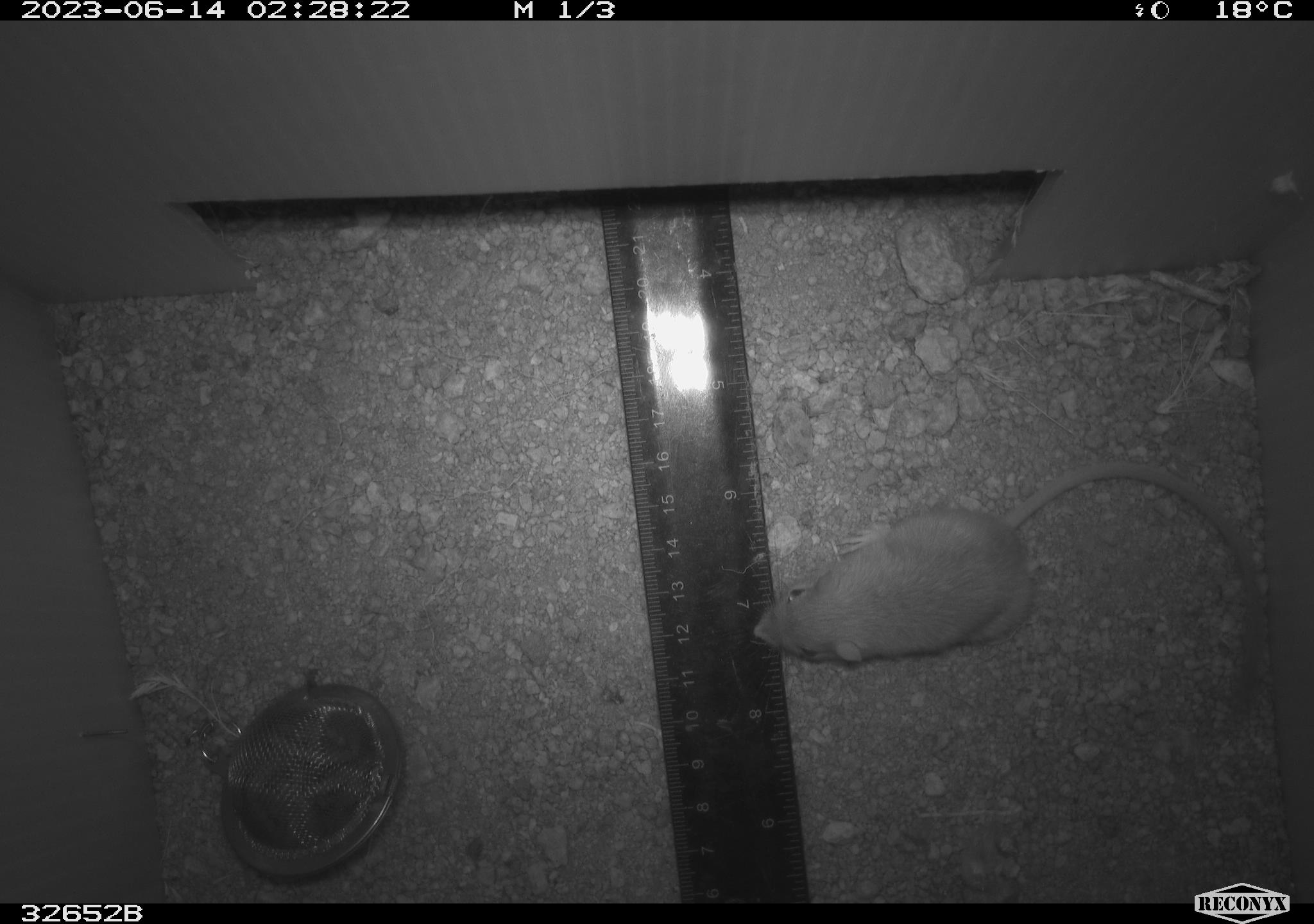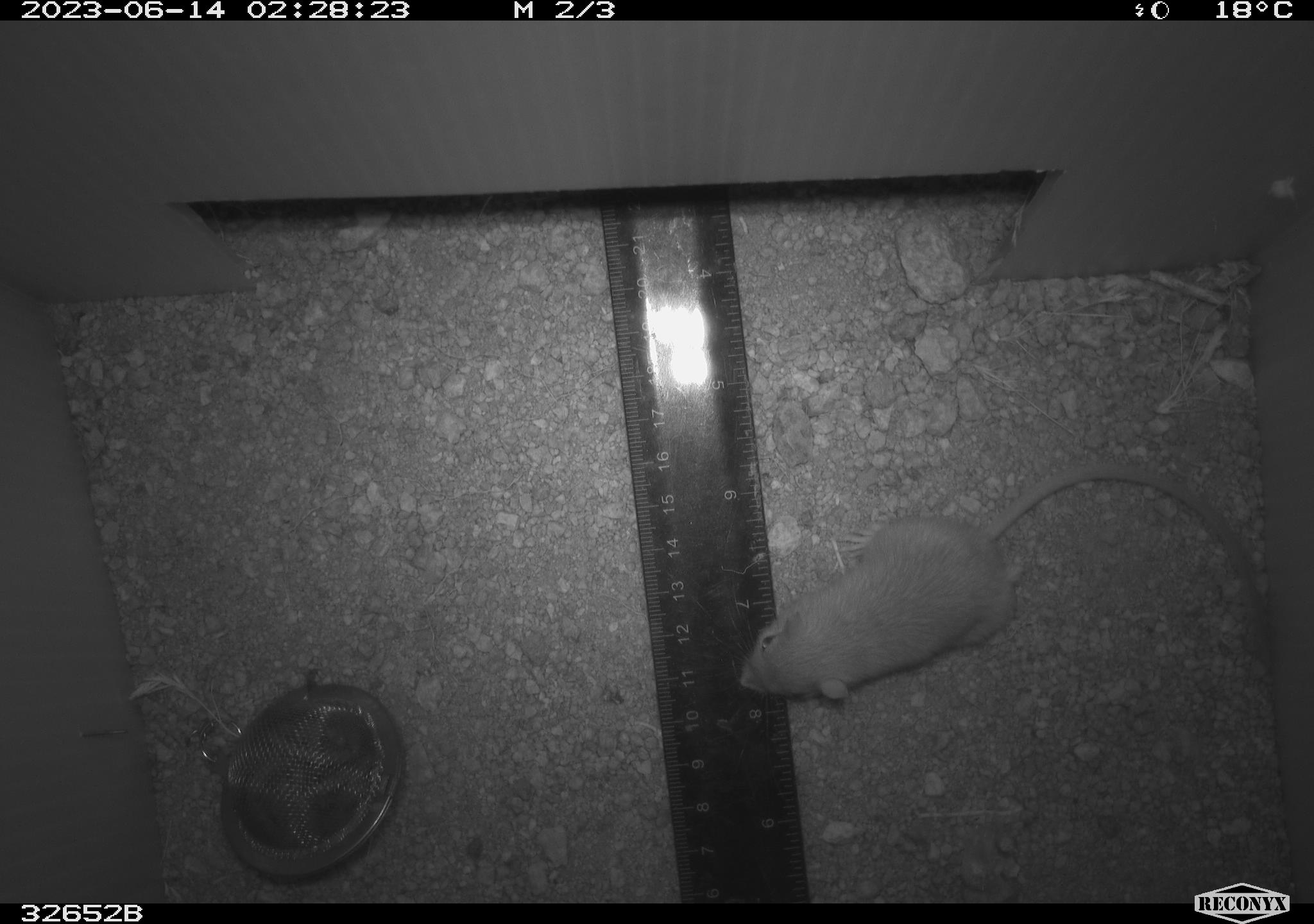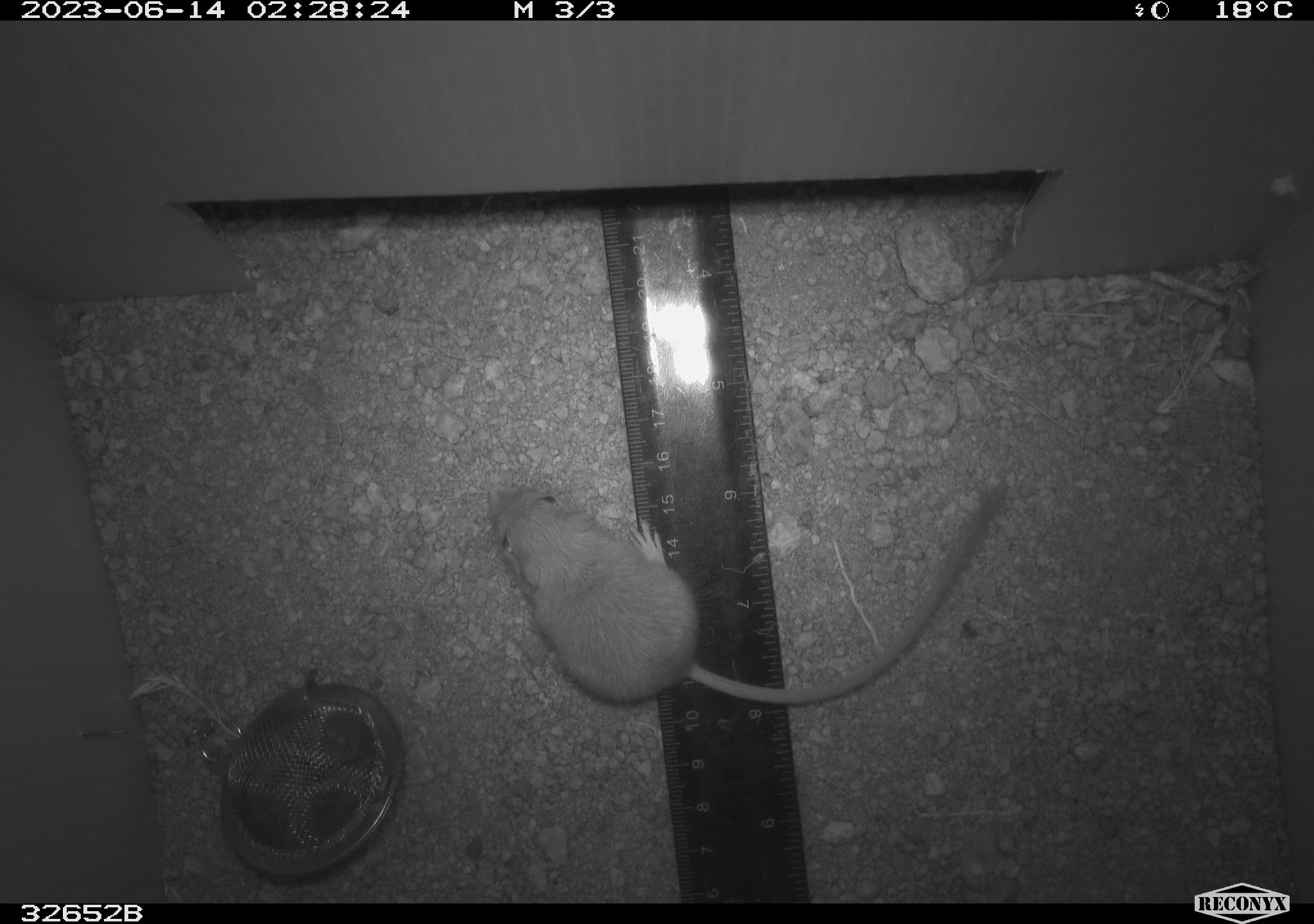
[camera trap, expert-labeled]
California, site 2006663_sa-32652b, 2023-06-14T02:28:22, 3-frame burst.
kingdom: Animalia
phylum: Chordata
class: Mammalia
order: Rodentia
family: Heteromyidae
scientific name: Heteromyidae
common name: kangaroo rats and pocket mice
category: heteromyidae family